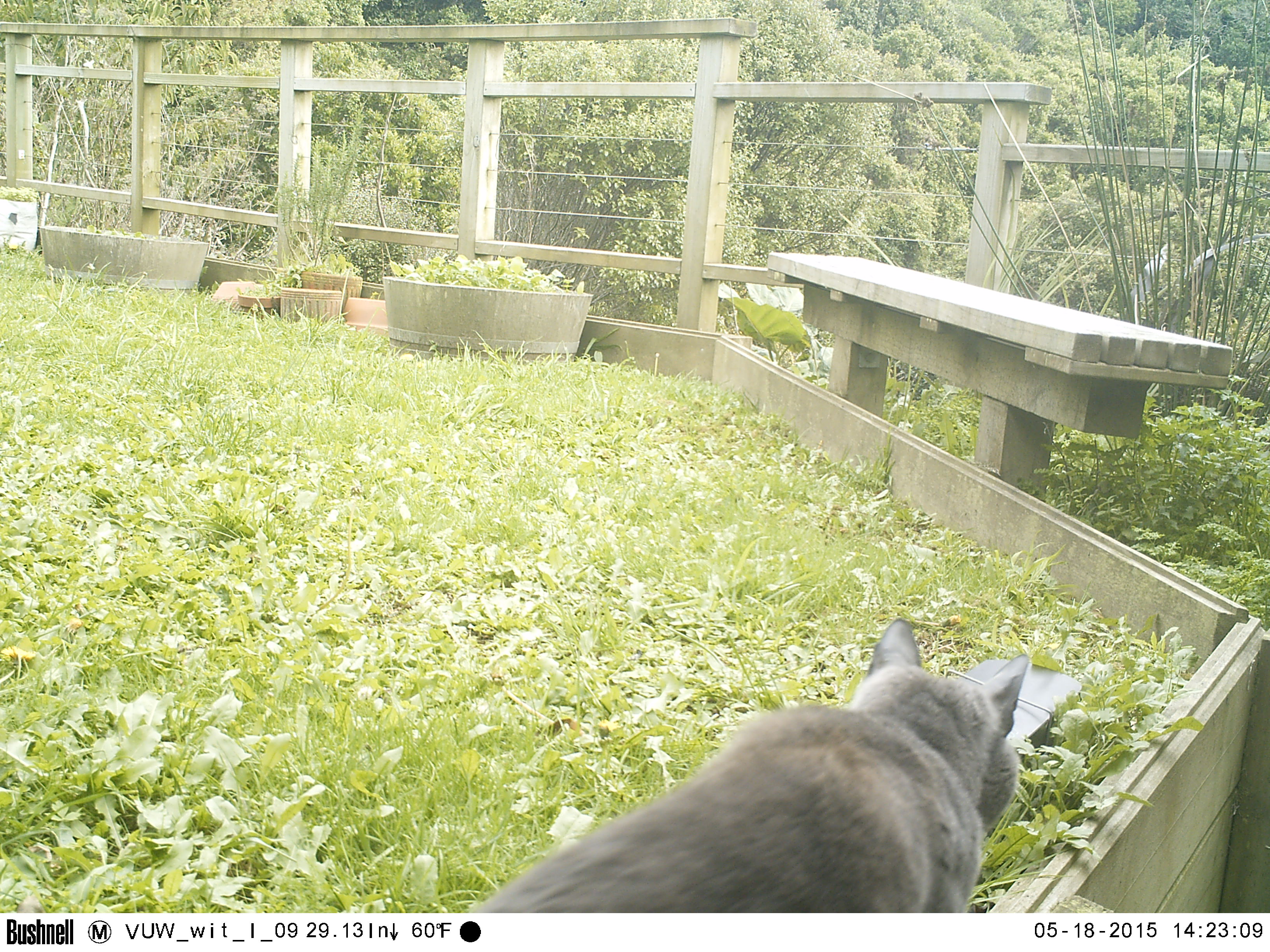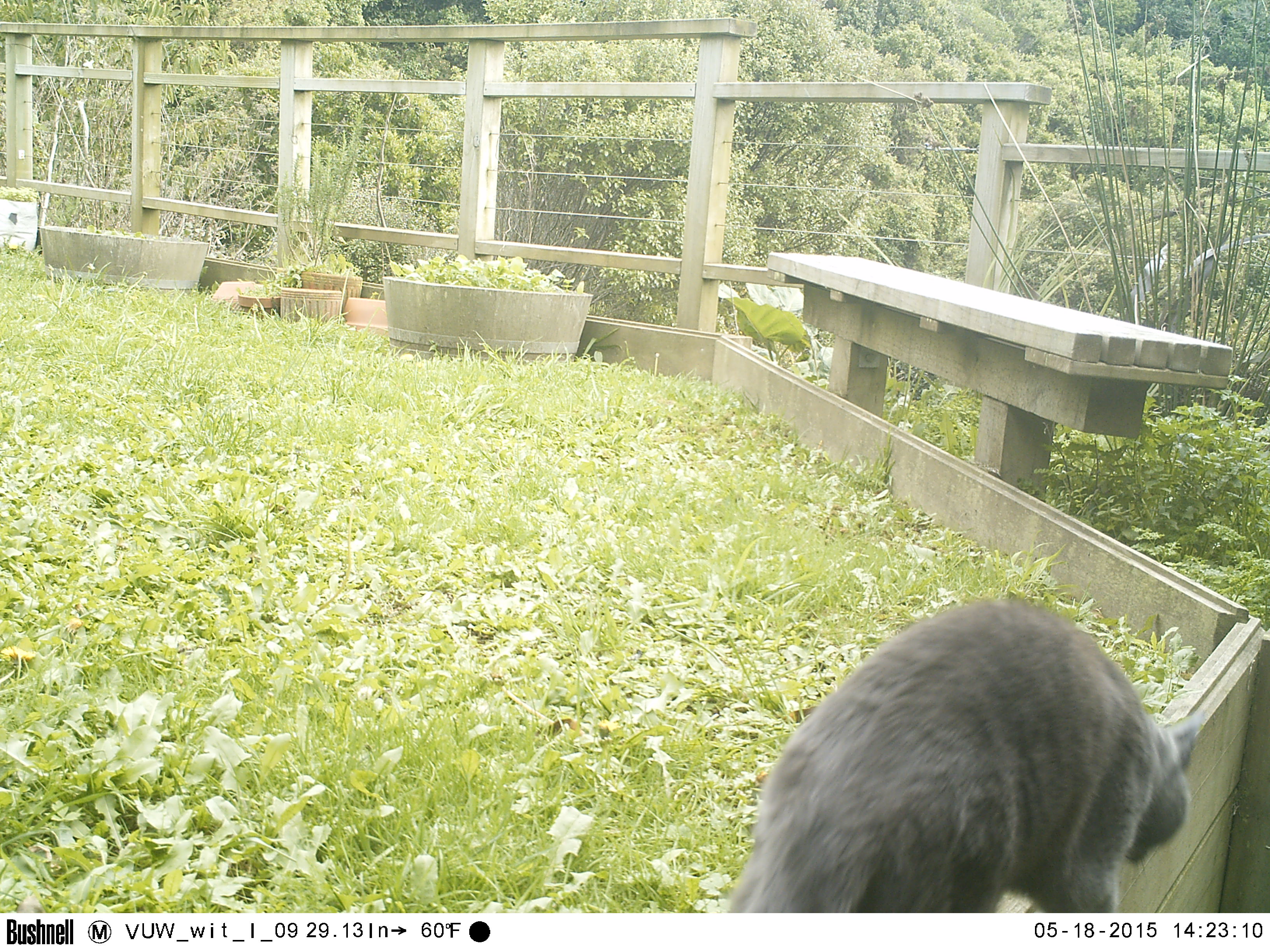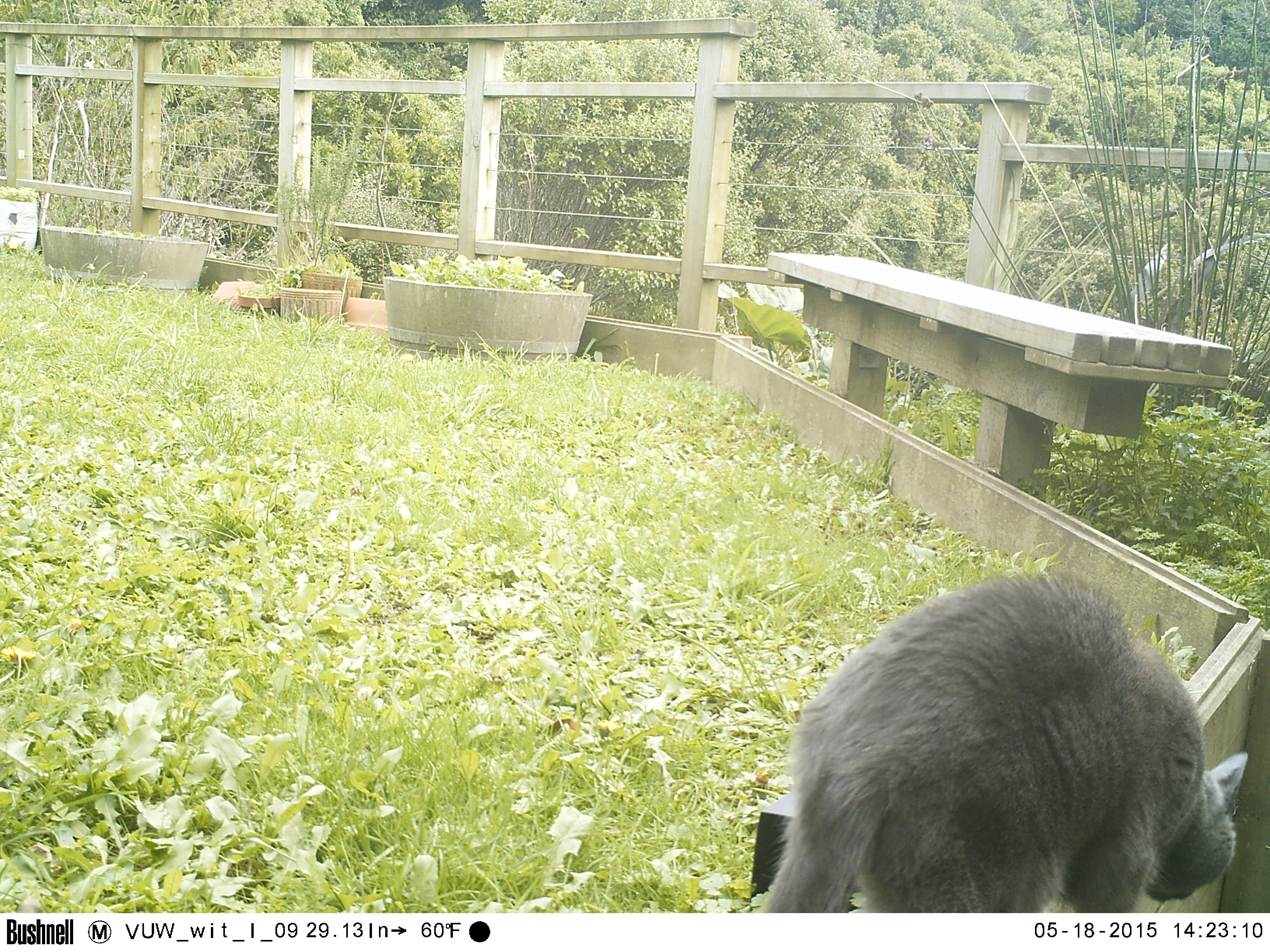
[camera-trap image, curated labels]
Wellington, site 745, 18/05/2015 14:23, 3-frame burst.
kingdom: Animalia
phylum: Chordata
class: Mammalia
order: Carnivora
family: Felidae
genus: Felis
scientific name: Felis catus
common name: cat